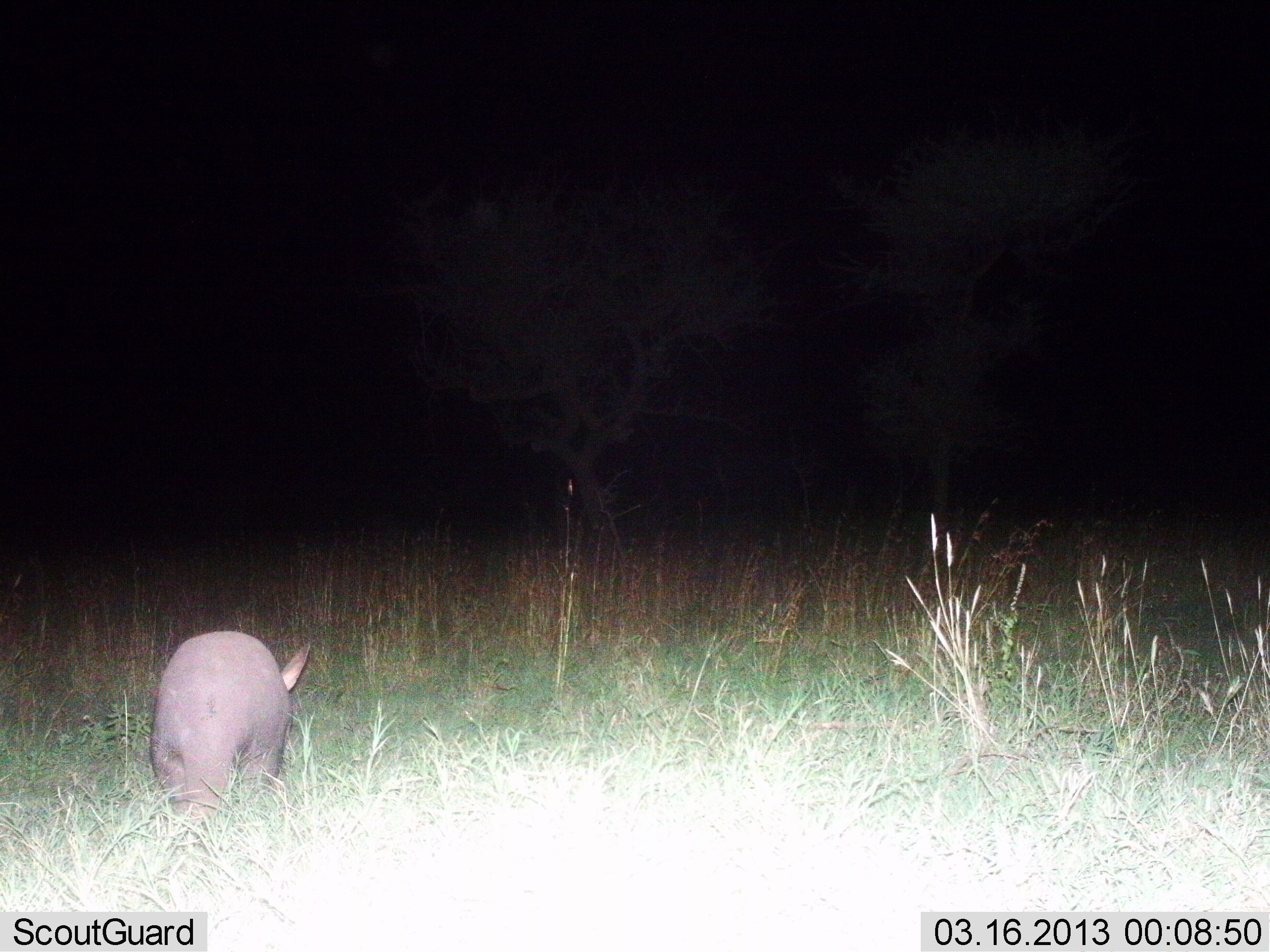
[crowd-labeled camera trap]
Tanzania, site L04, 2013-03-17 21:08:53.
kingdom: Animalia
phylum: Chordata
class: Mammalia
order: Tubulidentata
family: Orycteropodidae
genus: Orycteropus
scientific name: Orycteropus afer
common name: aardvark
Aardvark (Orycteropus afer), count 1. Behavior (volunteer vote fractions): standing 54%, resting 0%, moving 46%, interacting 0%. Young present (vote fraction): 0%. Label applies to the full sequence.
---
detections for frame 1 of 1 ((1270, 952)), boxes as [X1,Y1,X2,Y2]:
animal: [148,631,317,822]